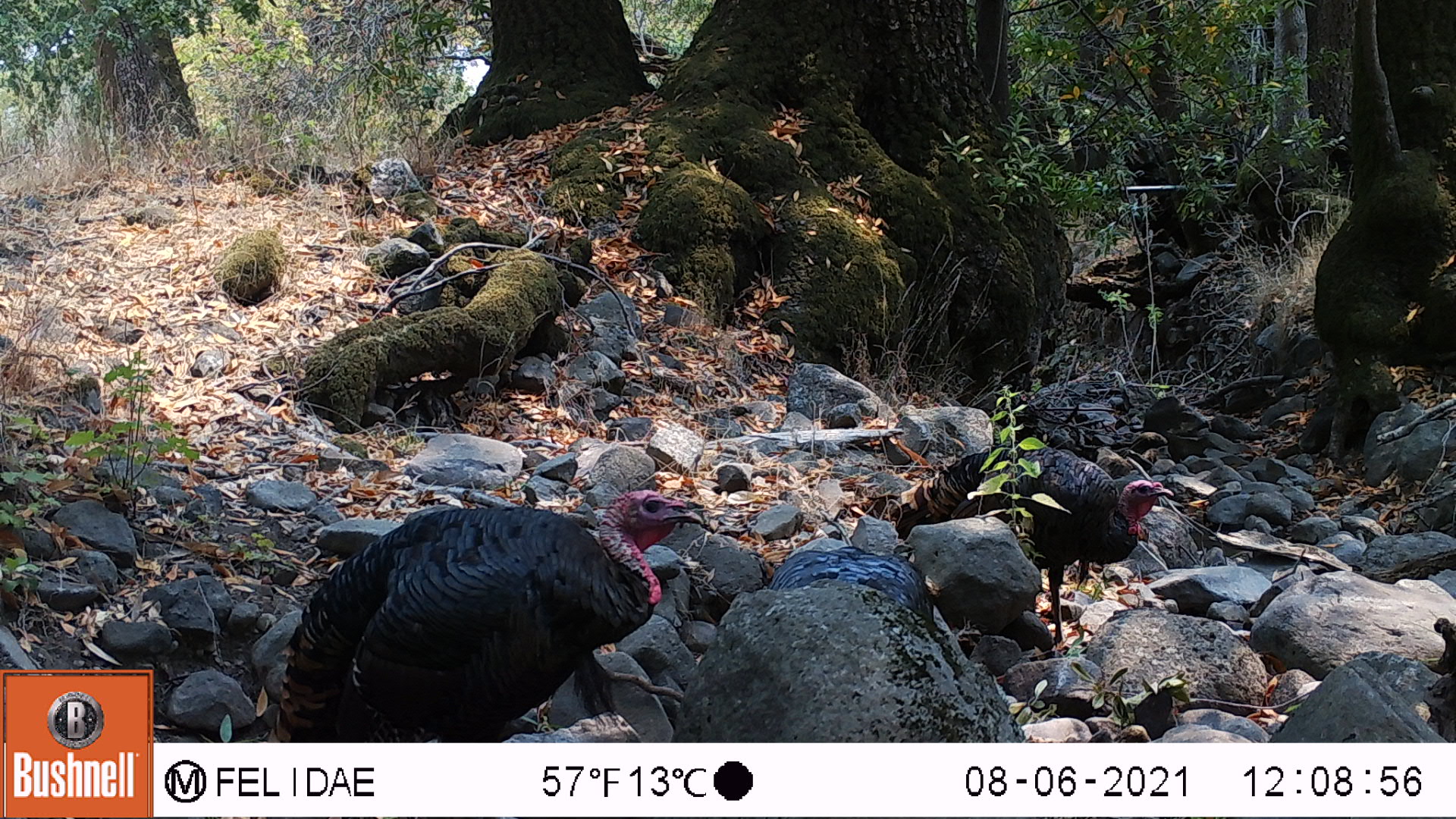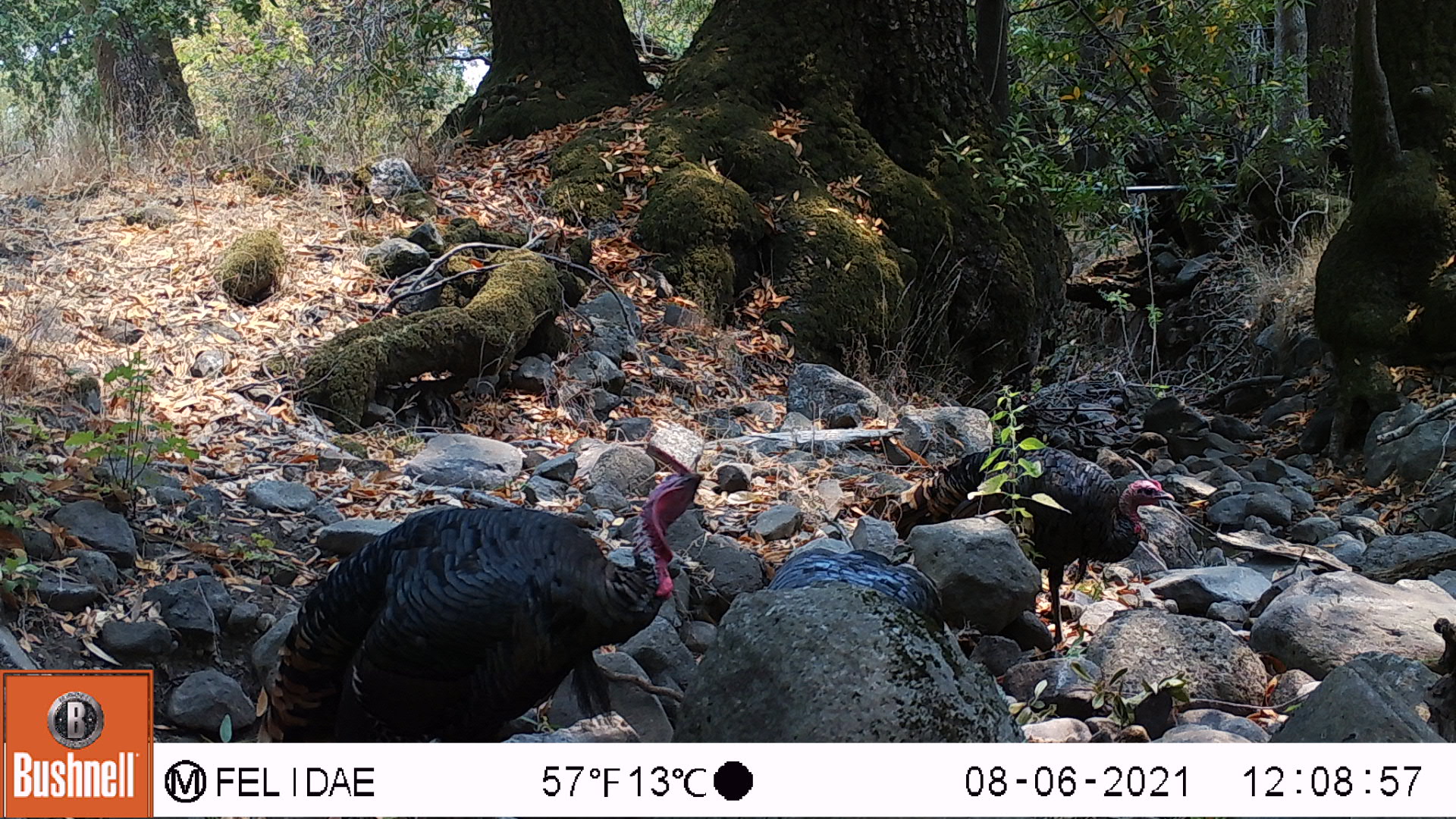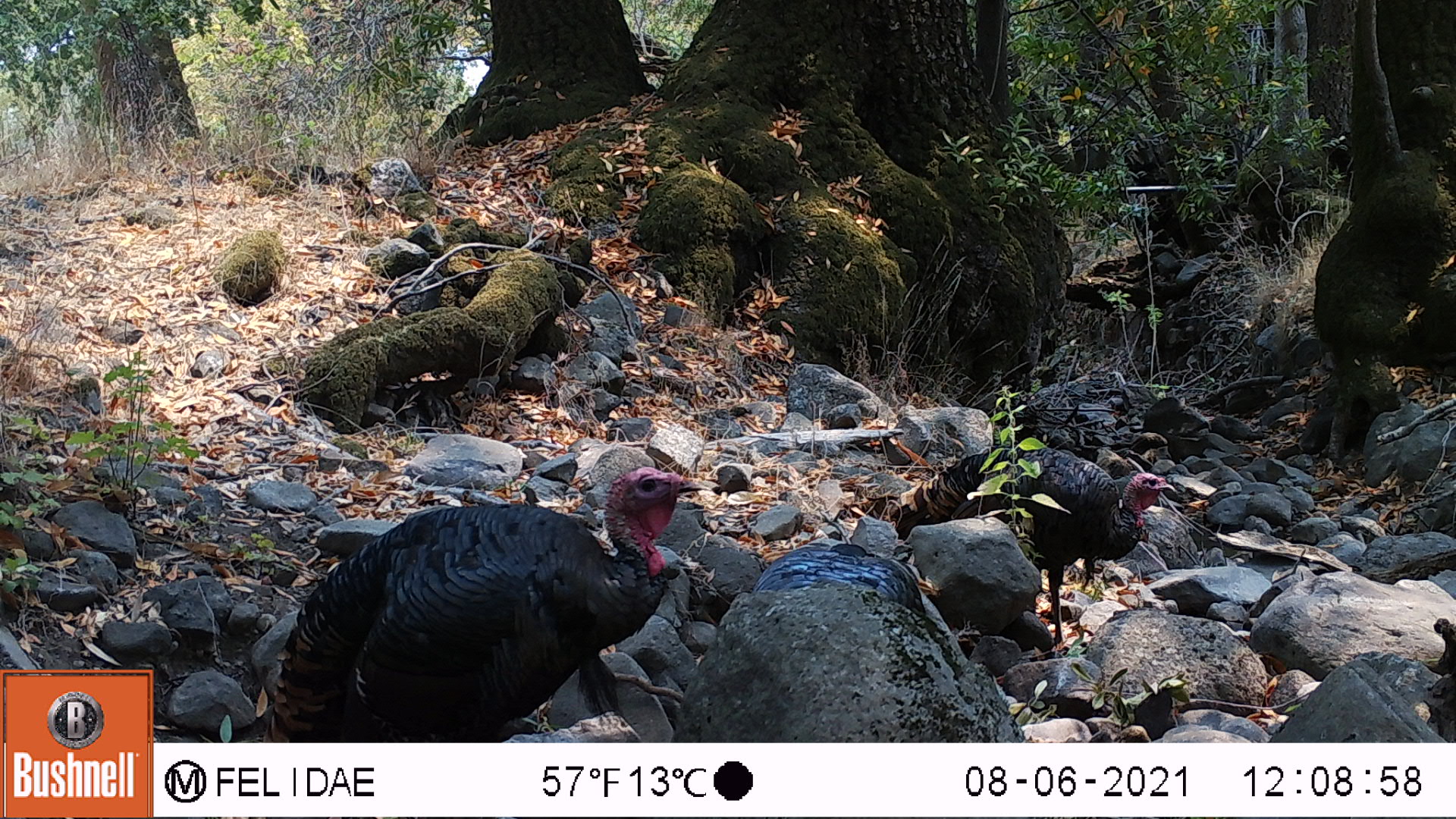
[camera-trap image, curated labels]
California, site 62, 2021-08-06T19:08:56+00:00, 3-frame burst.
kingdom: Animalia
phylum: Chordata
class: Aves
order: Galliformes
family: Phasianidae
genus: Meleagris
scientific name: Meleagris gallopavo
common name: turkey